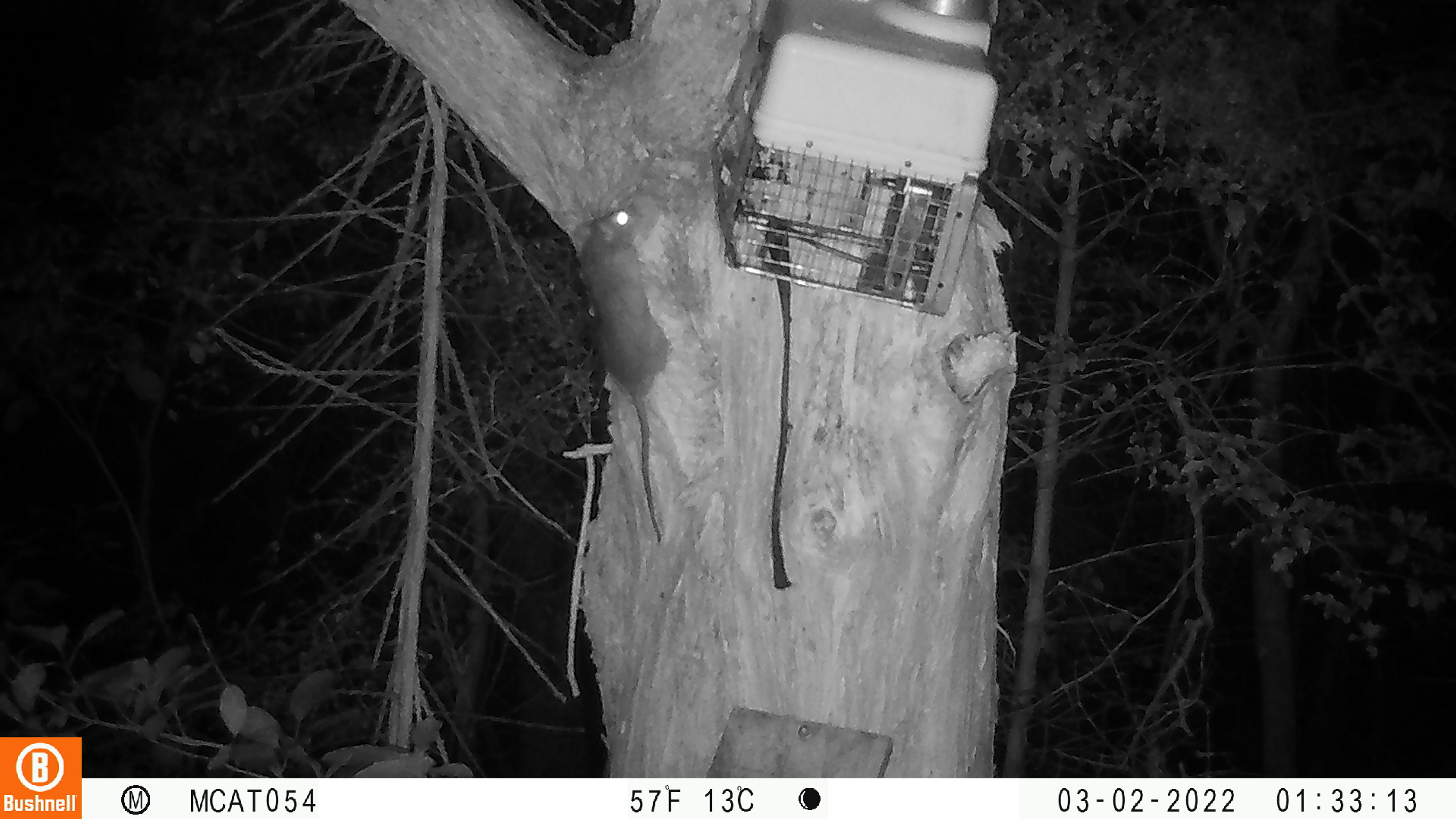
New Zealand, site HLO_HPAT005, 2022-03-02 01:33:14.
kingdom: Animalia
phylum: Chordata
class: Mammalia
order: Rodentia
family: Muridae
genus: Rattus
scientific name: Rattus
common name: rat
Rat (Rattus).